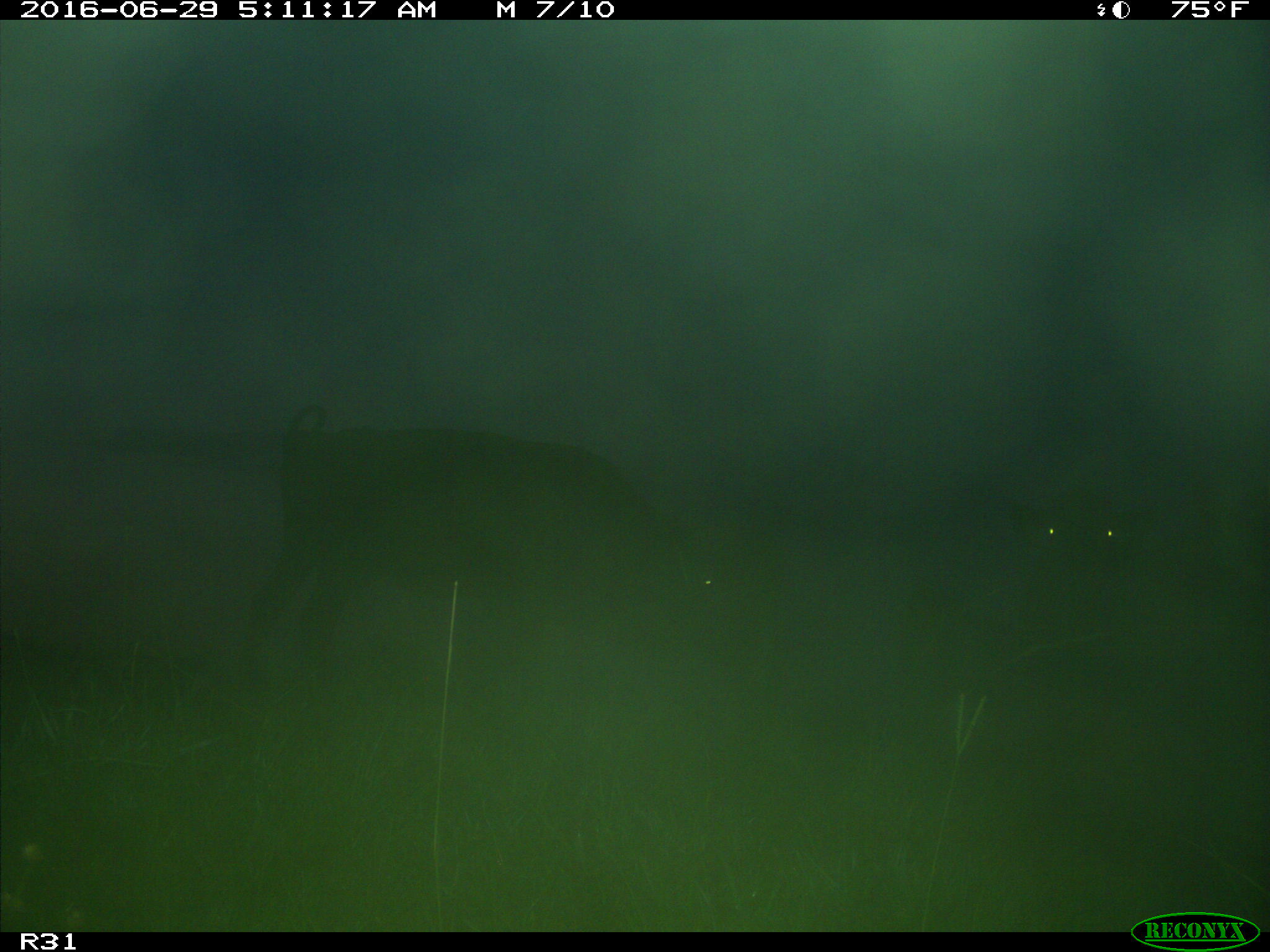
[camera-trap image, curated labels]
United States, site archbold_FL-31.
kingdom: Animalia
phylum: Chordata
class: Mammalia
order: Artiodactyla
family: Bovidae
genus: Bos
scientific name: Bos taurus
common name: domestic cow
Bos taurus (domestic cow).